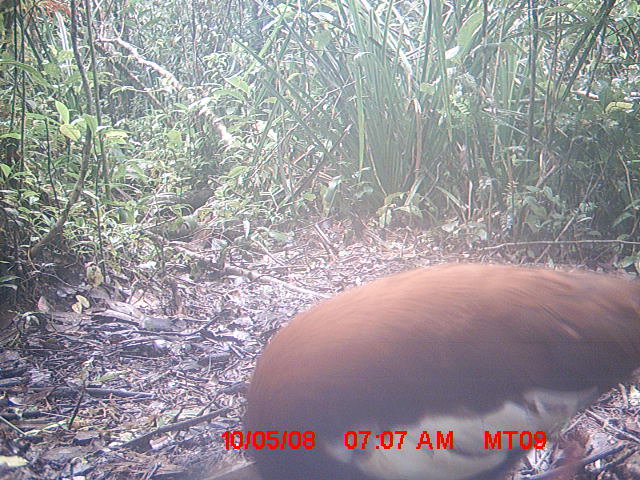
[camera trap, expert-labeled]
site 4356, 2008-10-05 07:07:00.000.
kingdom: Animalia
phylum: Chordata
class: Aves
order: Pelecaniformes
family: Threskiornithidae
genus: Lophotibis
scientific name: Lophotibis cristata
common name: madagascan ibis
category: lophotibis cristataa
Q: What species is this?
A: Lophotibis cristataa (madagascan ibis) (Lophotibis cristata).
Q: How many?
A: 2.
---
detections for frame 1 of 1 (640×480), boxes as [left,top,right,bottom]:
lophotibis cristataa: [239,261,640,480]